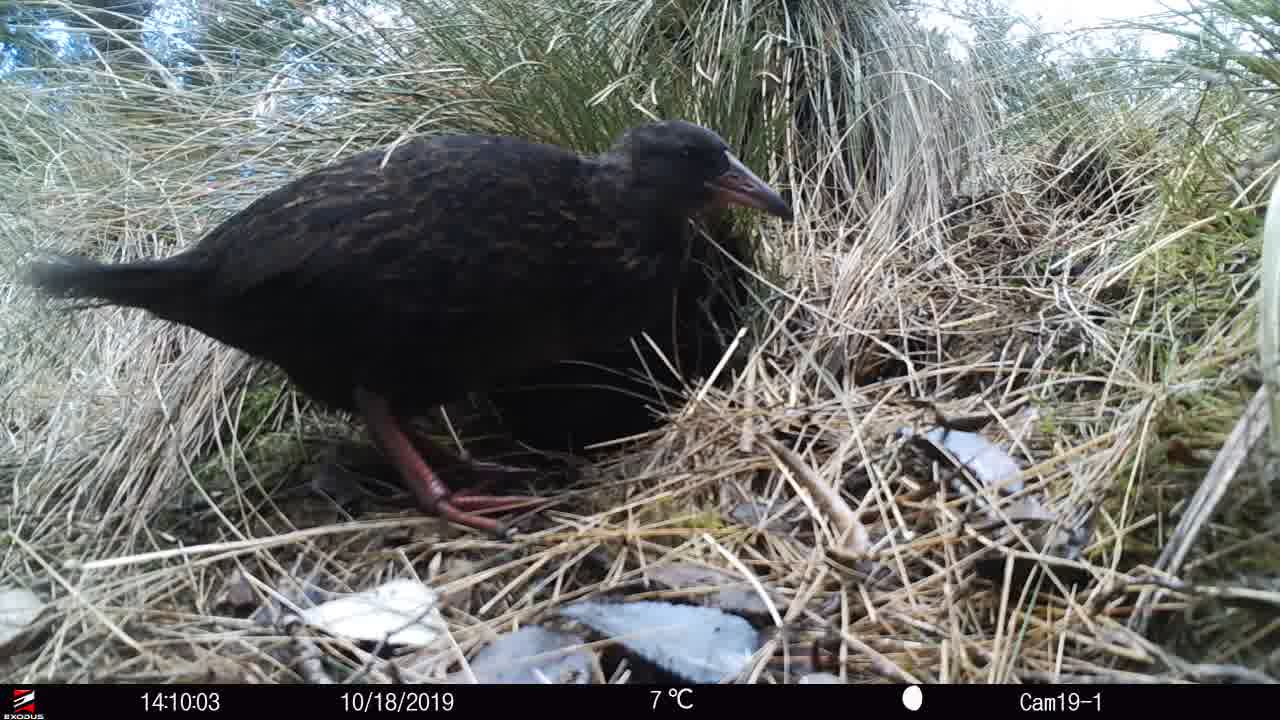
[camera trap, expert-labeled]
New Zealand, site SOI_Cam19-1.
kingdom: Animalia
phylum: Chordata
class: Aves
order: Gruiformes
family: Rallidae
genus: Gallirallus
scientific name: Gallirallus australis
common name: weka